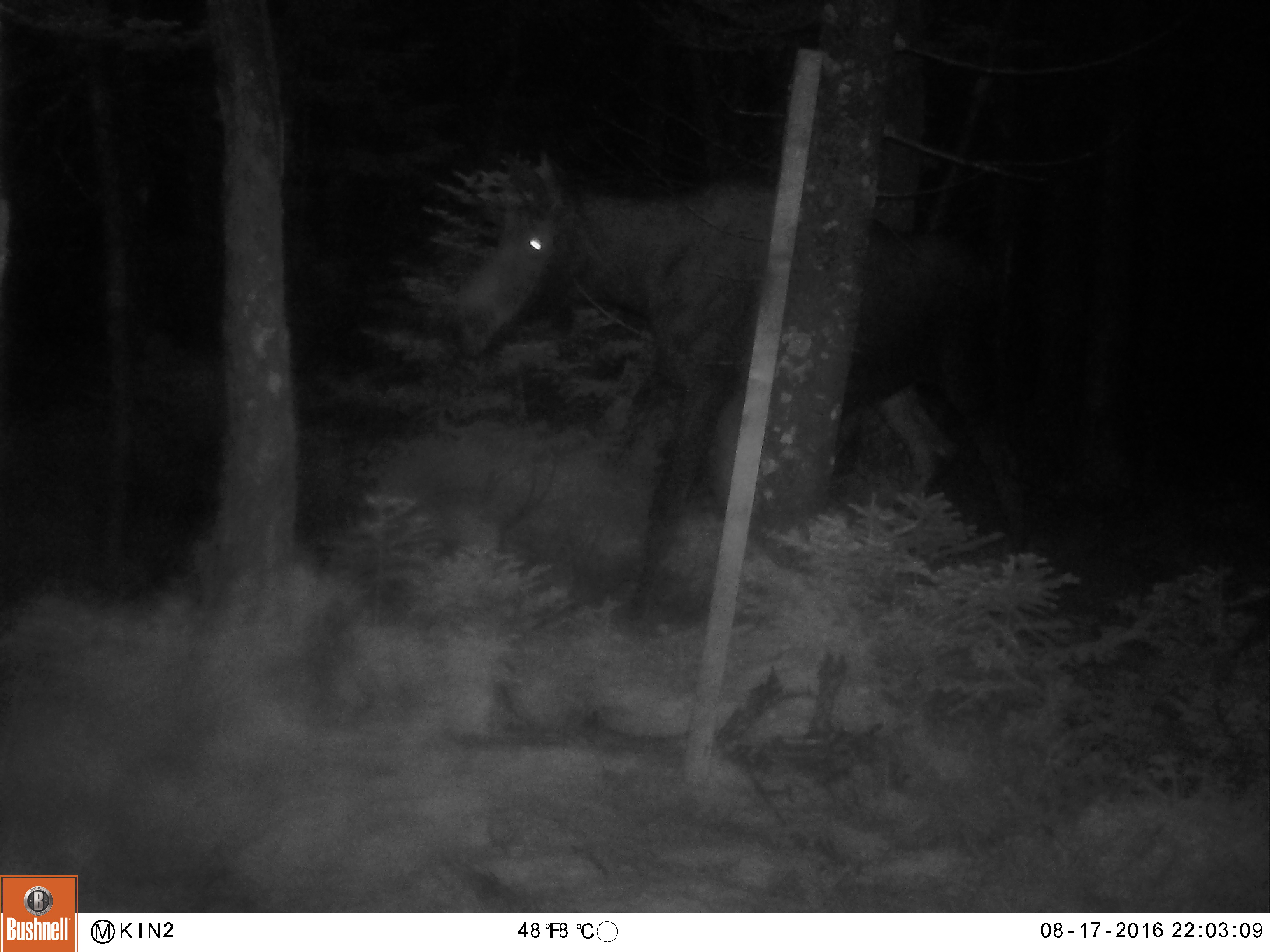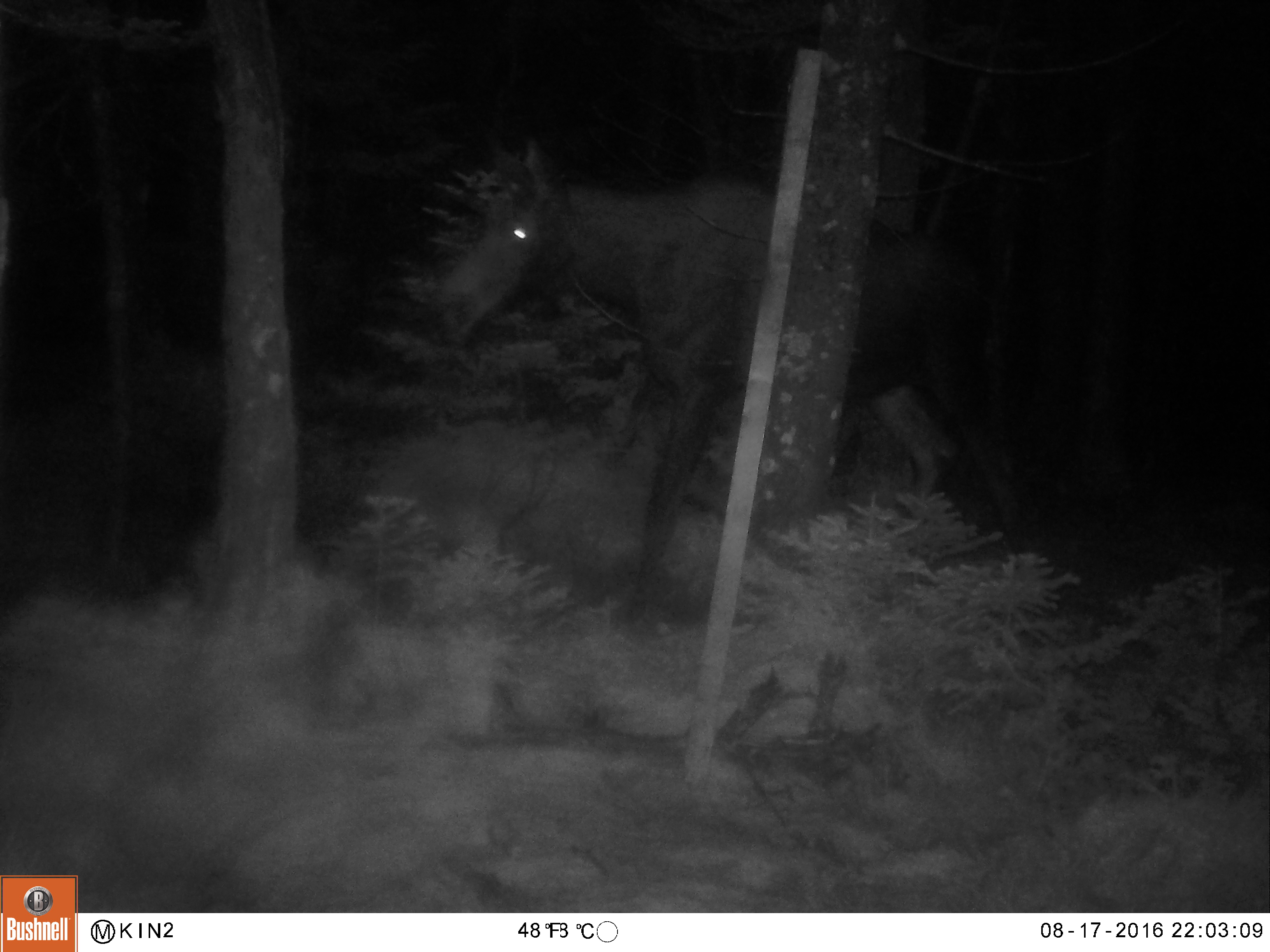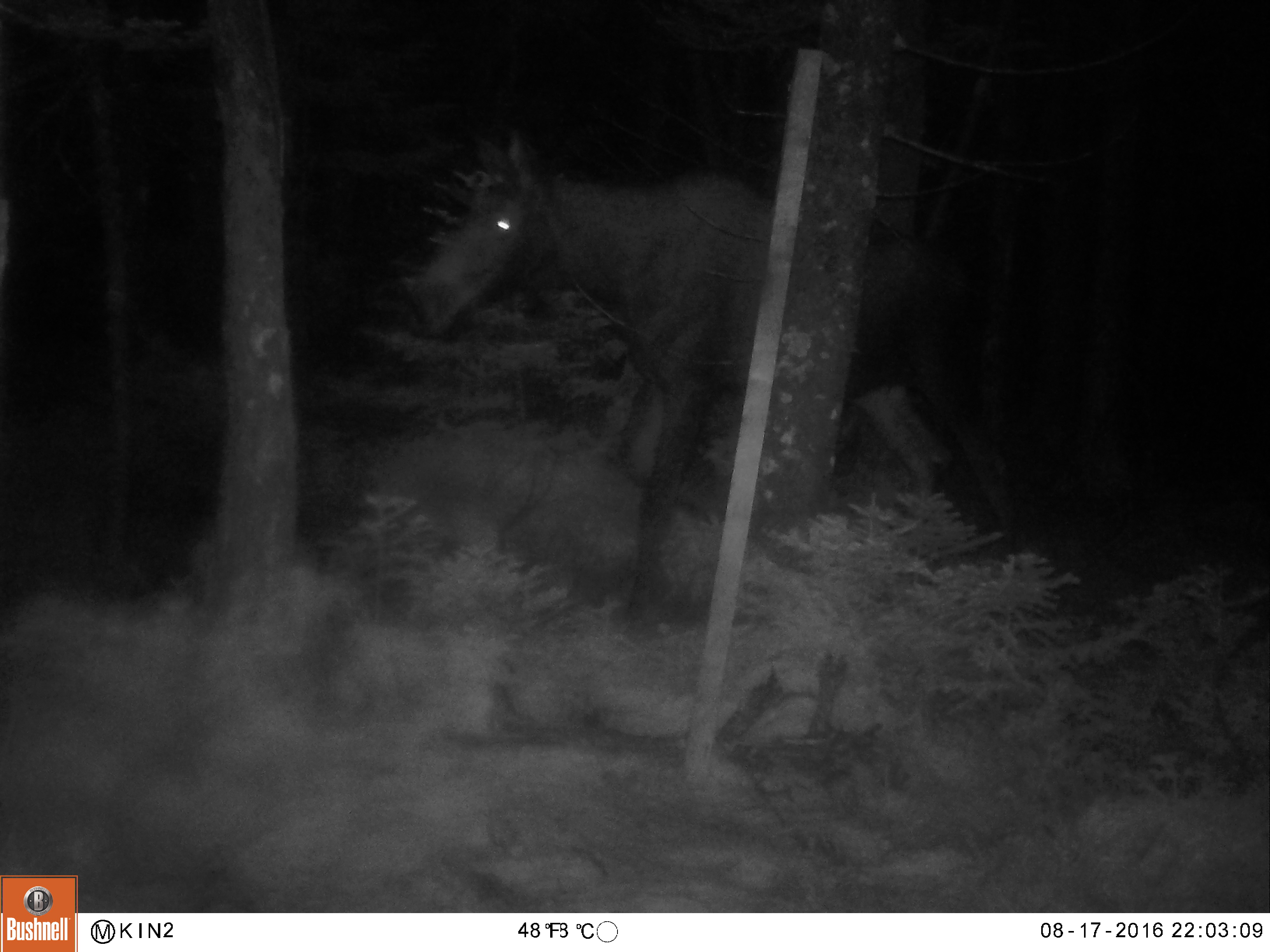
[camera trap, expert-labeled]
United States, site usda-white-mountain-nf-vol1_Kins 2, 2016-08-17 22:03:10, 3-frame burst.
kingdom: Animalia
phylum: Chordata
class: Mammalia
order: Artiodactyla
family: Cervidae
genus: Alces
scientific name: Alces alces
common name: moose